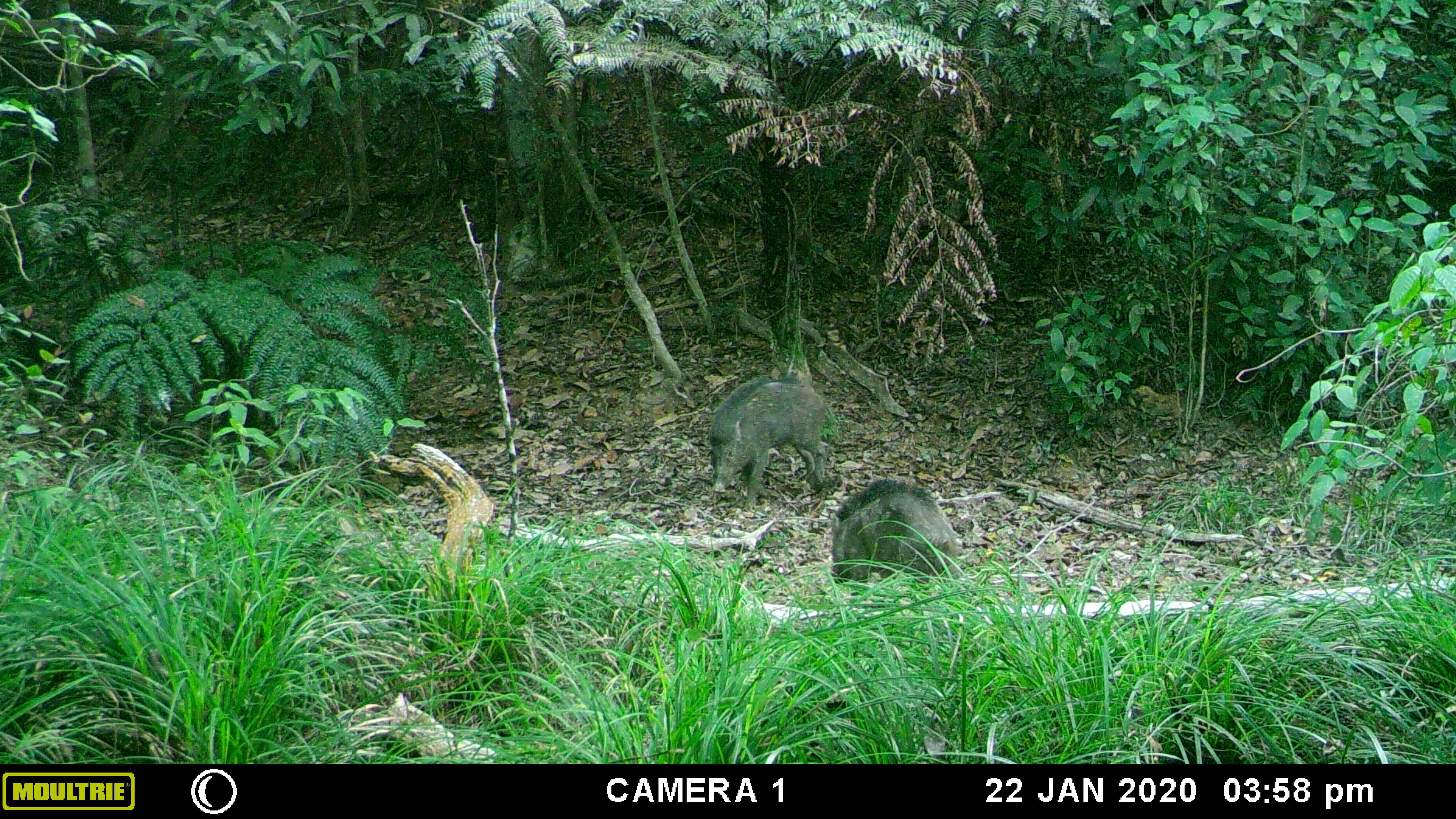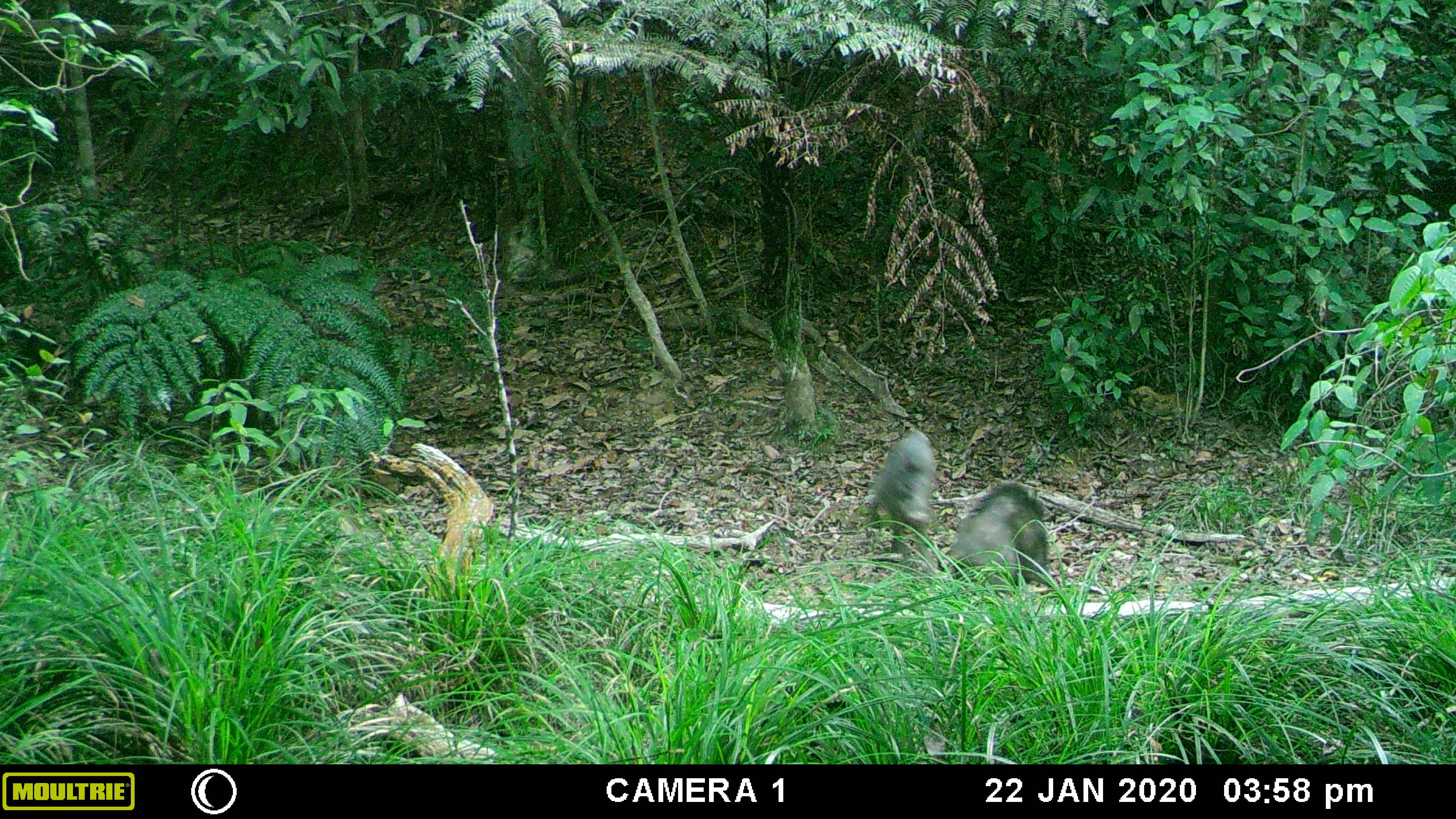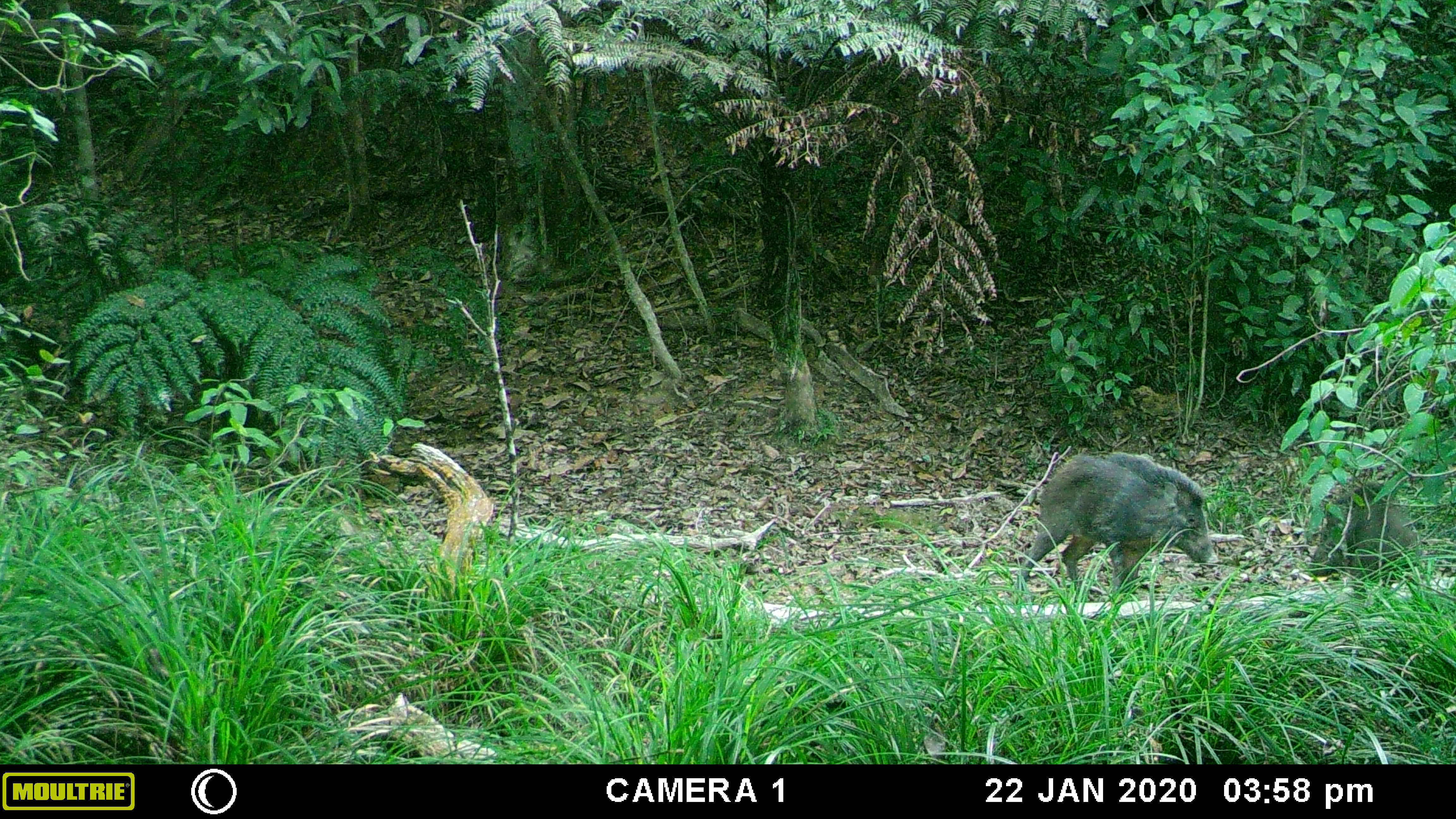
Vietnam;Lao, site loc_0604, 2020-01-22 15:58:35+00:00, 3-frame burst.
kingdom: Animalia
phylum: Chordata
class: Mammalia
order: Artiodactyla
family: Suidae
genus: Sus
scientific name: Sus scrofa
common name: eurasian wild pig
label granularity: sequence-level